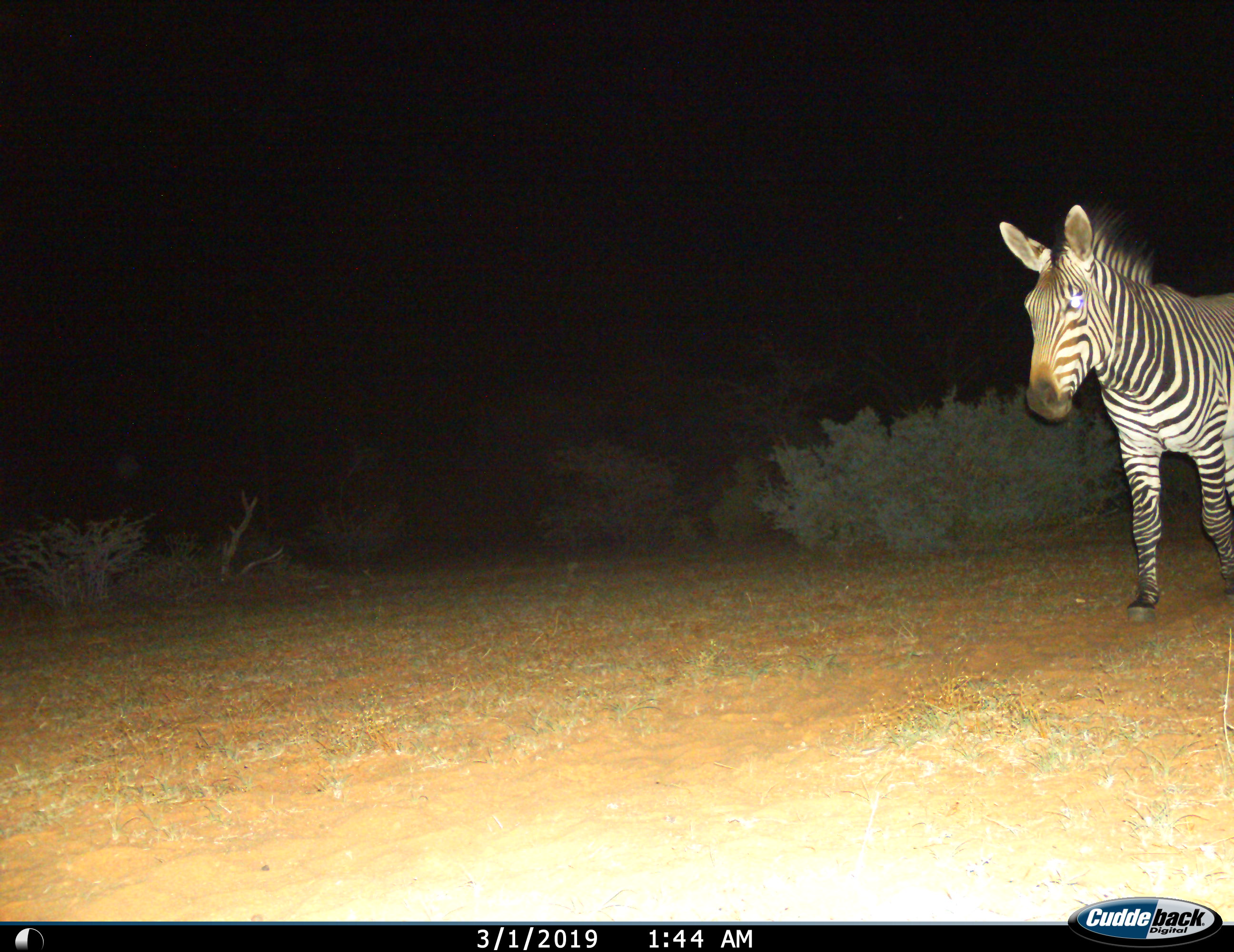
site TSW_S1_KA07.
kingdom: Animalia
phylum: Chordata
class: Mammalia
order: Perissodactyla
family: Equidae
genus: Equus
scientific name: Equus zebra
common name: mountain zebra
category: zebramountain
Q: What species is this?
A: Zebramountain (mountain zebra) (Equus zebra).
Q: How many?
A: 1.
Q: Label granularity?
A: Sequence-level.